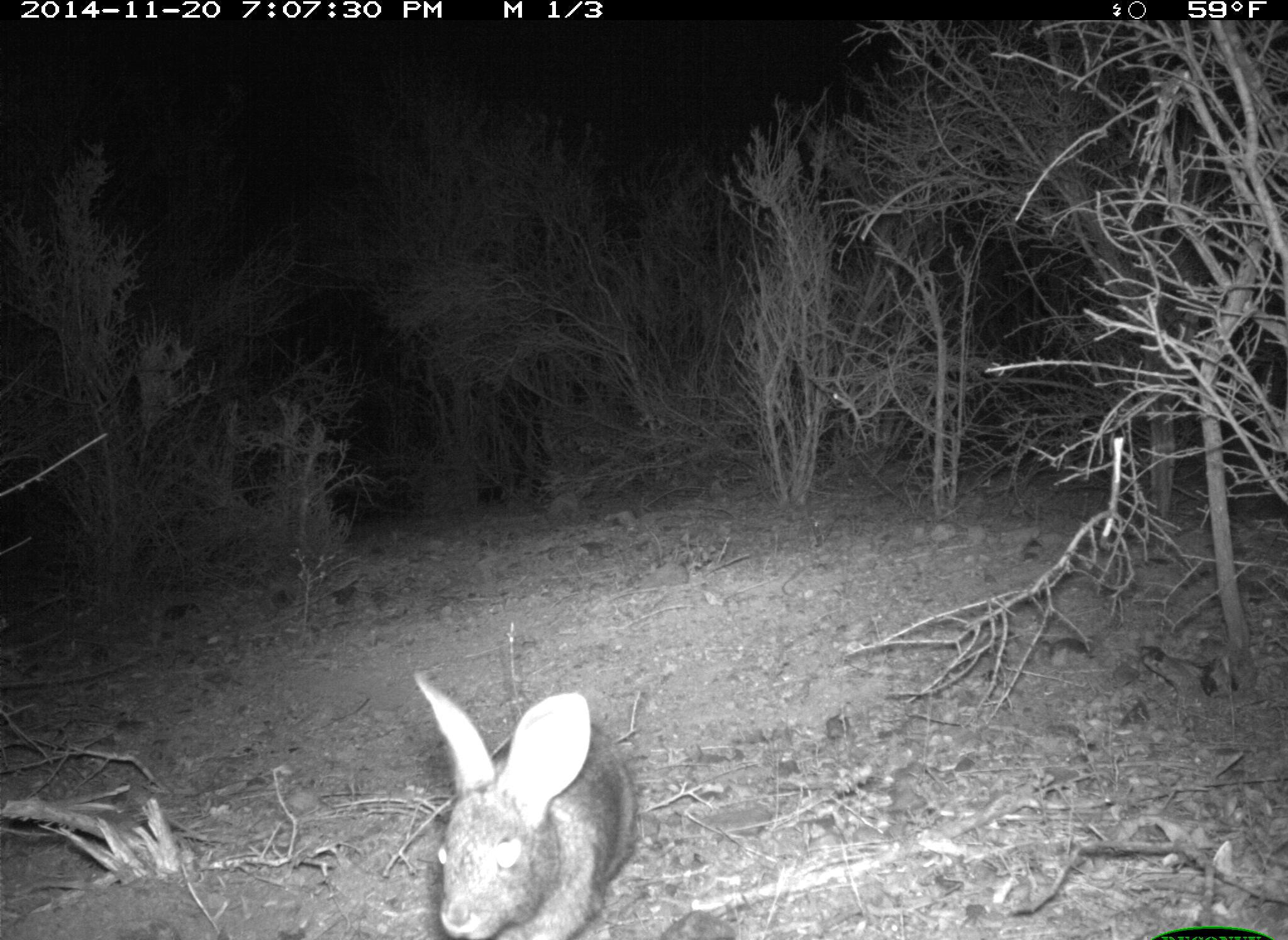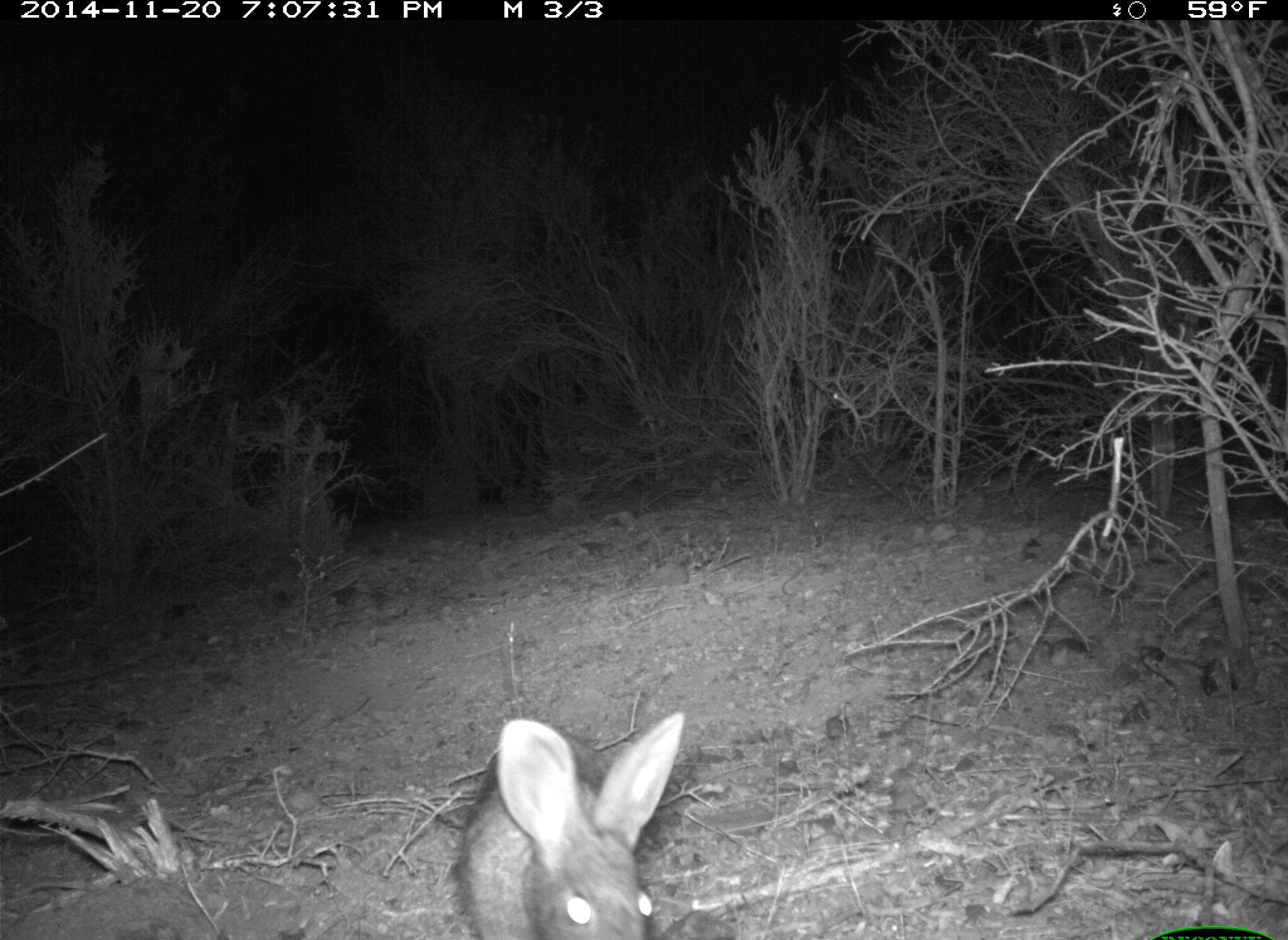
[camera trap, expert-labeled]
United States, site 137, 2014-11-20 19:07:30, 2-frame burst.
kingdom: Animalia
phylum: Chordata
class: Mammalia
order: Lagomorpha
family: Leporidae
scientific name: Leporidae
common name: rabbits and hares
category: rabbit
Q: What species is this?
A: Rabbit (rabbits and hares) (Leporidae).